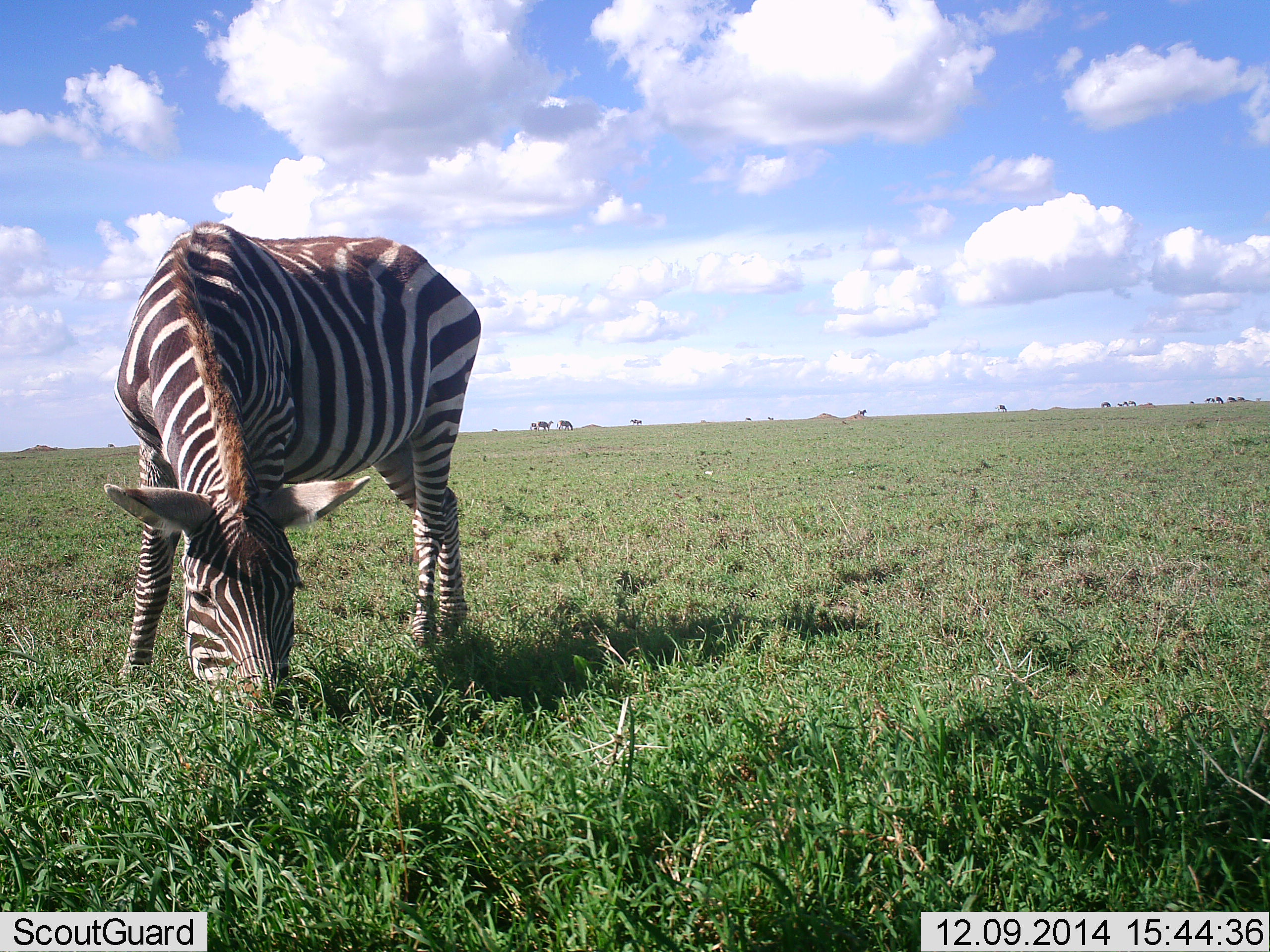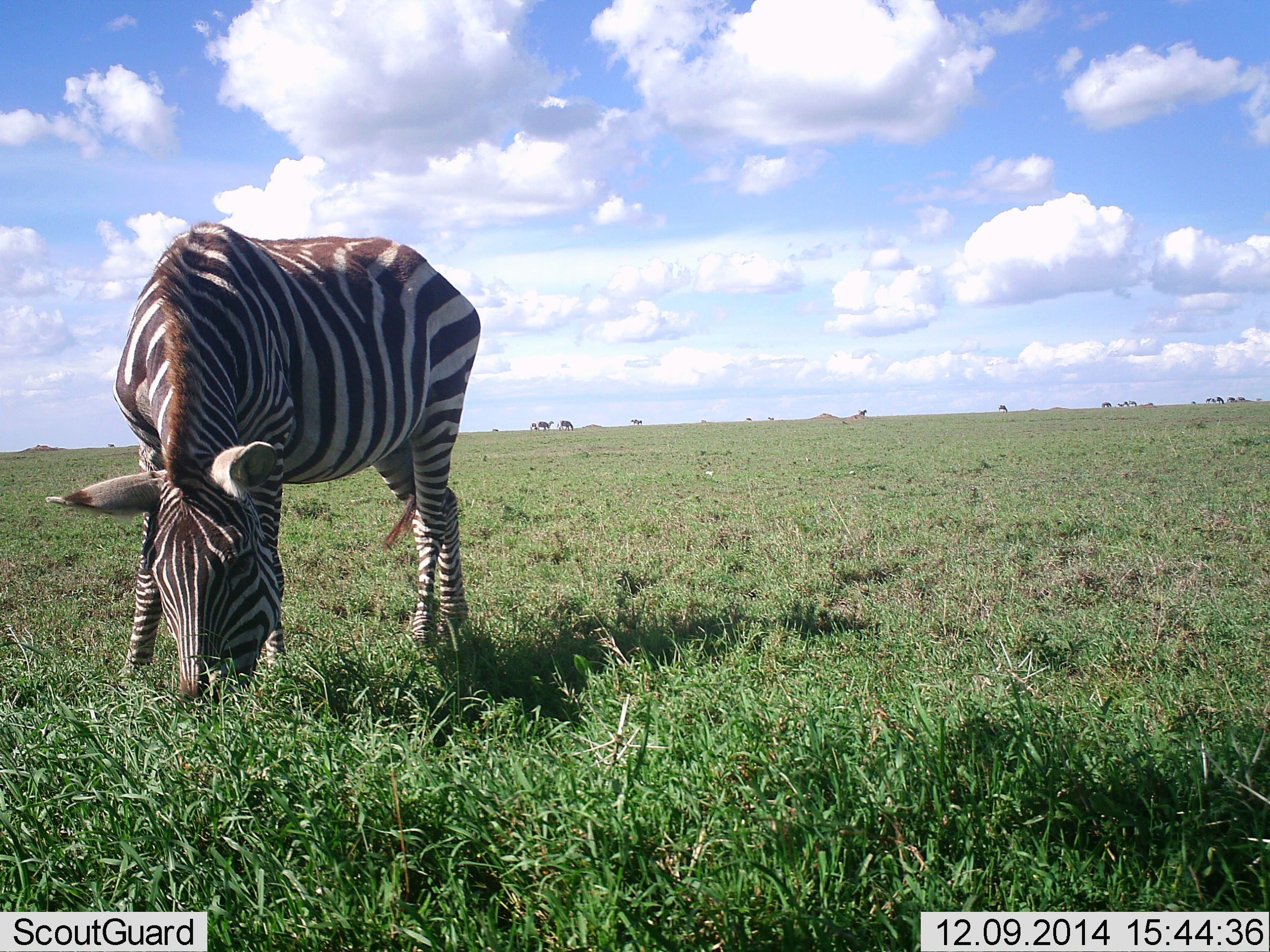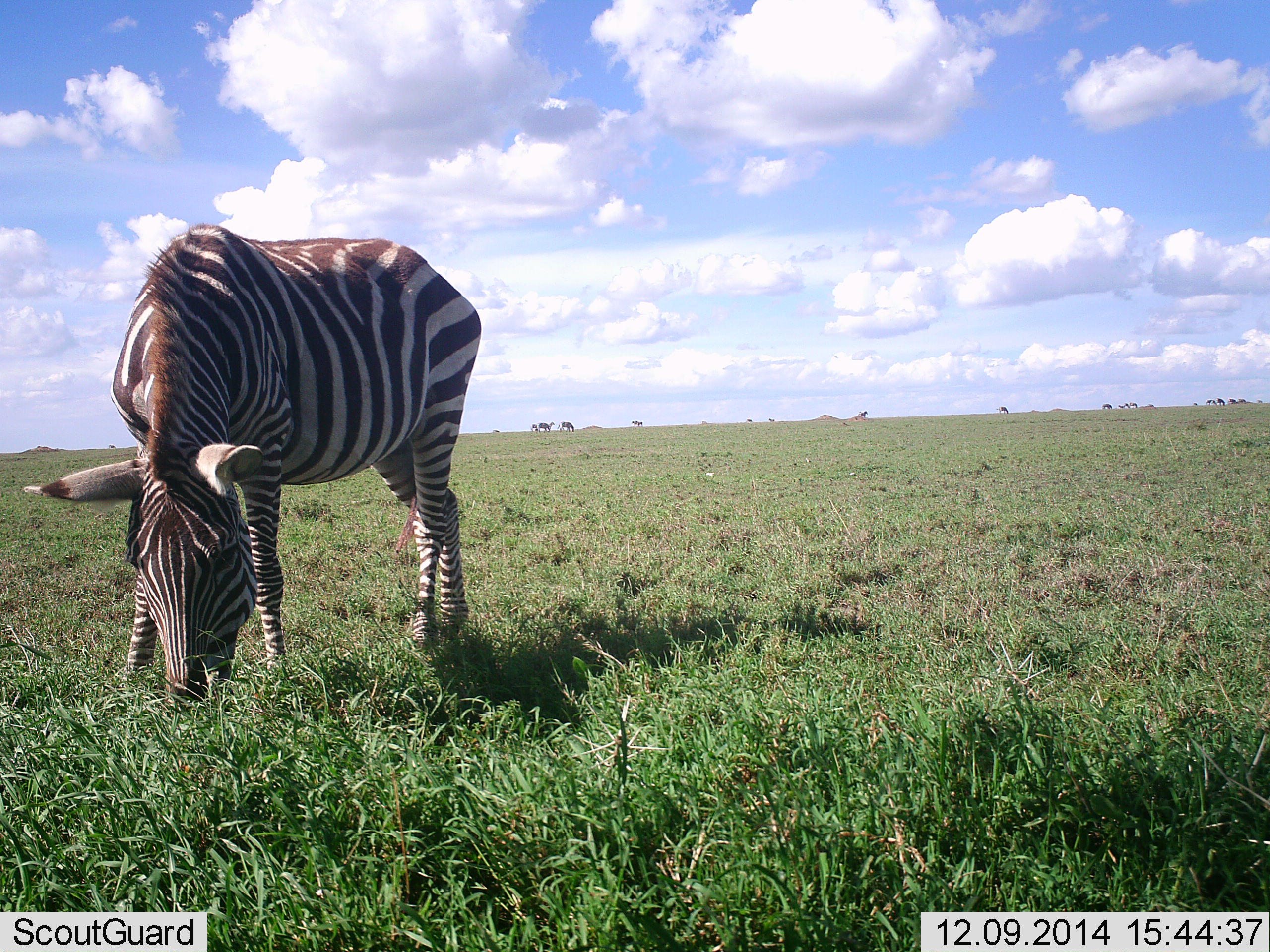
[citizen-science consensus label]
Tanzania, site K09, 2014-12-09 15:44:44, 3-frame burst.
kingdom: Animalia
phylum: Chordata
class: Mammalia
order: Perissodactyla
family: Equidae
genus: Equus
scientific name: Equus quagga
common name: plains zebra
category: zebra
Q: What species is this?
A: Zebra (plains zebra) (Equus quagga).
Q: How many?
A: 1.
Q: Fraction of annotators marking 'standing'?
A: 20%.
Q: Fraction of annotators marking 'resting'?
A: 0%.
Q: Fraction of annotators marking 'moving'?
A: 0%.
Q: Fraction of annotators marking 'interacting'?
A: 0%.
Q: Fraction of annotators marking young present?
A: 0%.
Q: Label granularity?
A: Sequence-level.